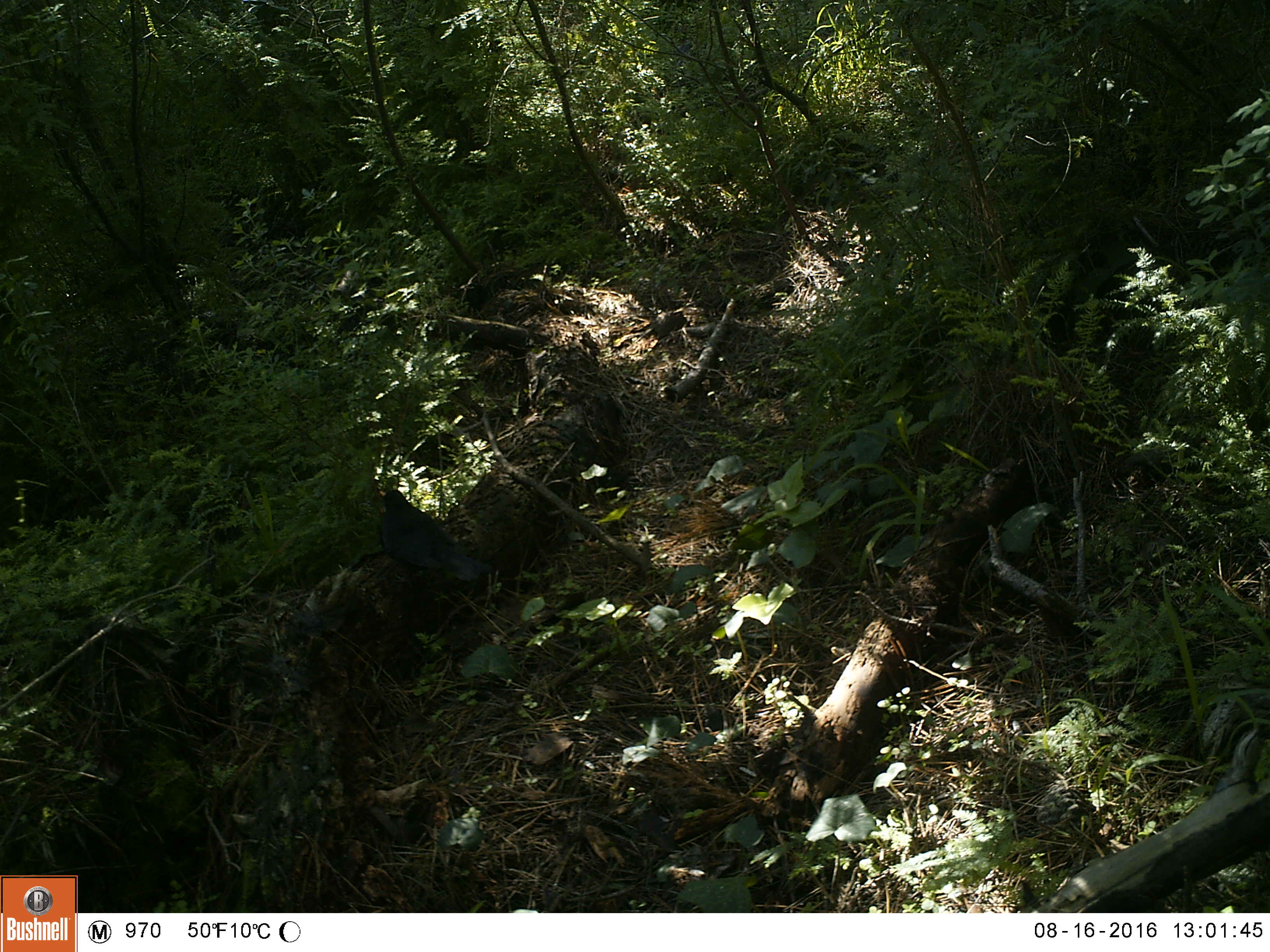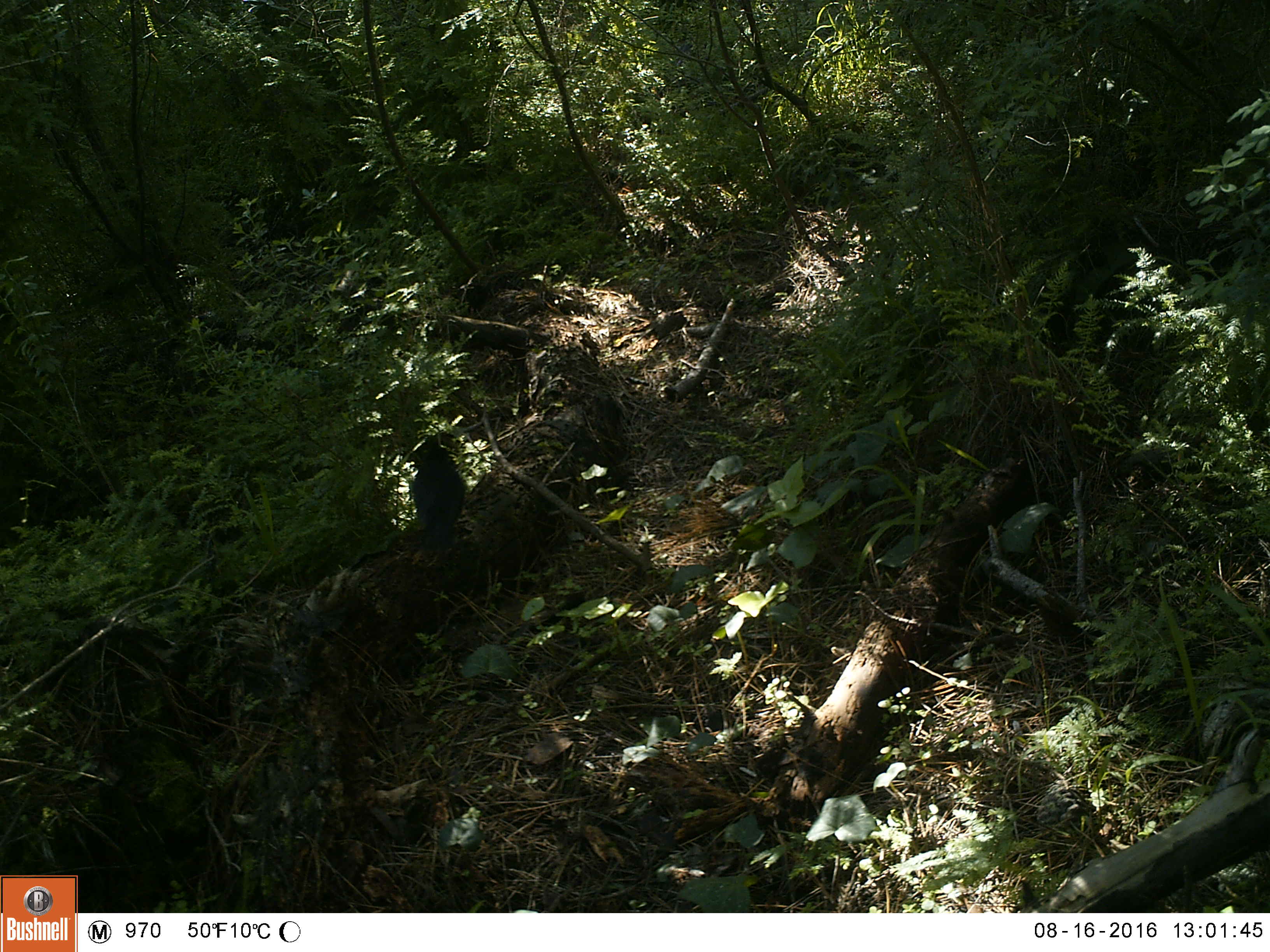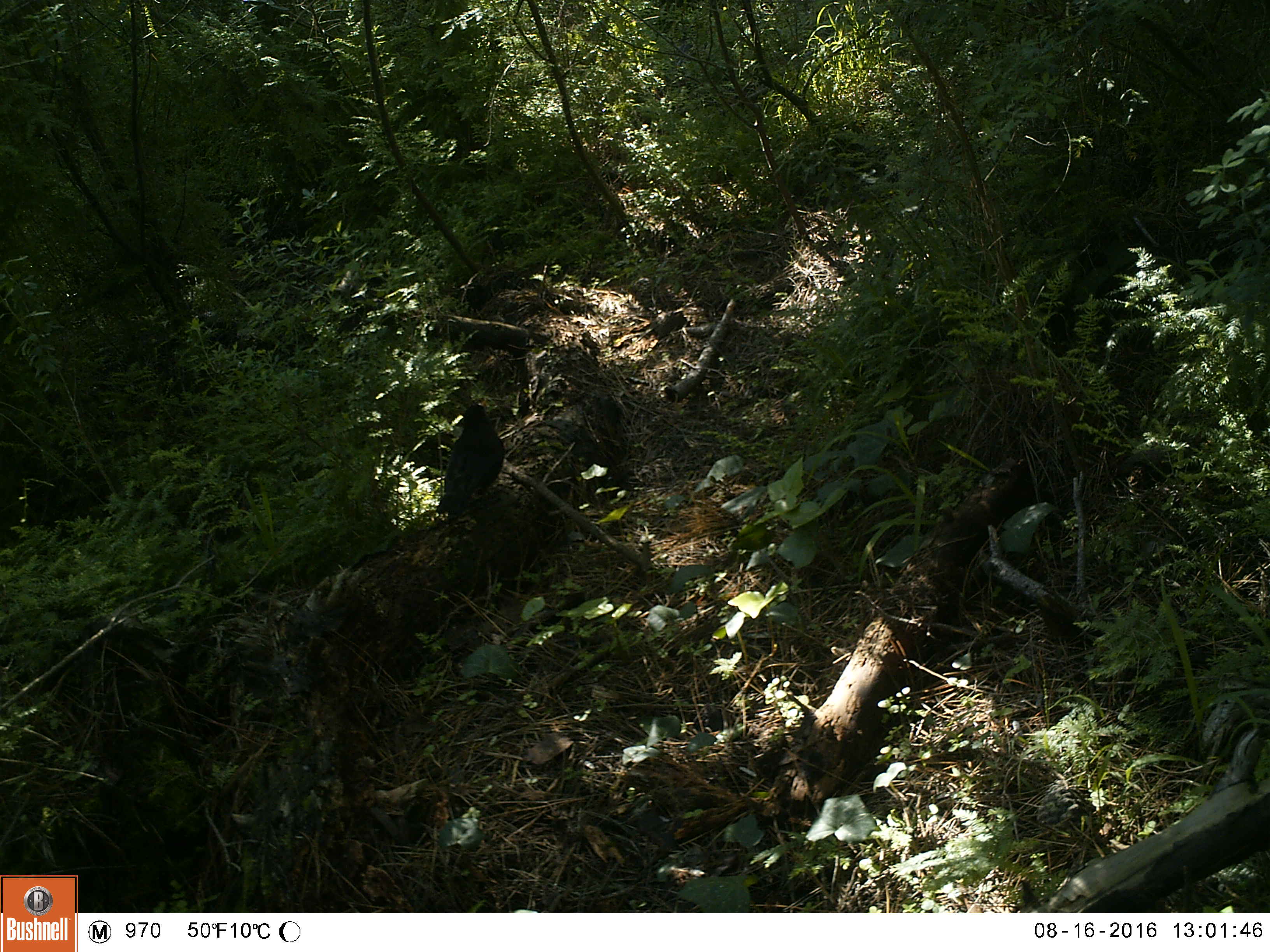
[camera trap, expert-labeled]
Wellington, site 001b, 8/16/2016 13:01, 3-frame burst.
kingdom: Animalia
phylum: Chordata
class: Aves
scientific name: Aves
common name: bird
Bird (Aves).